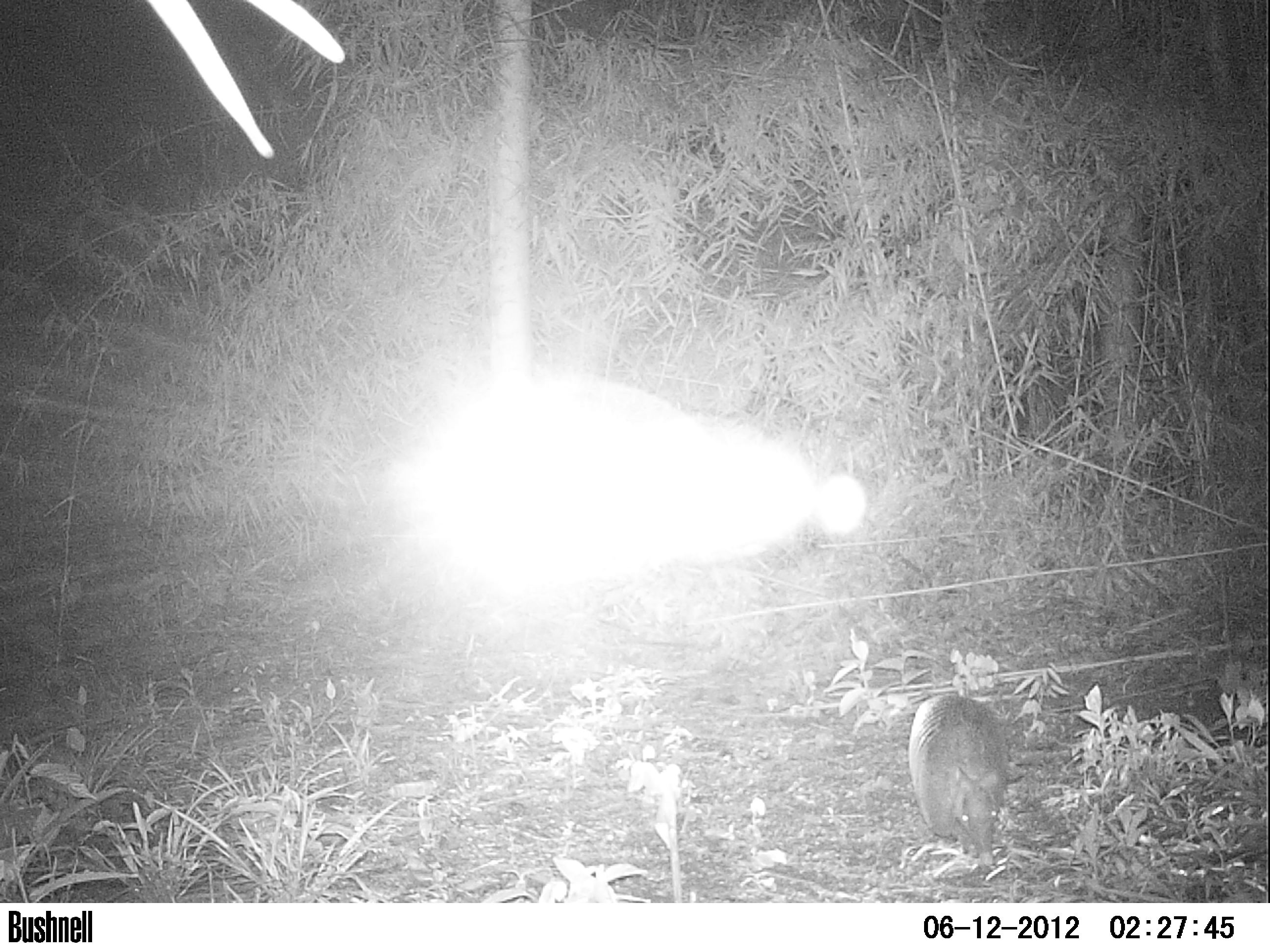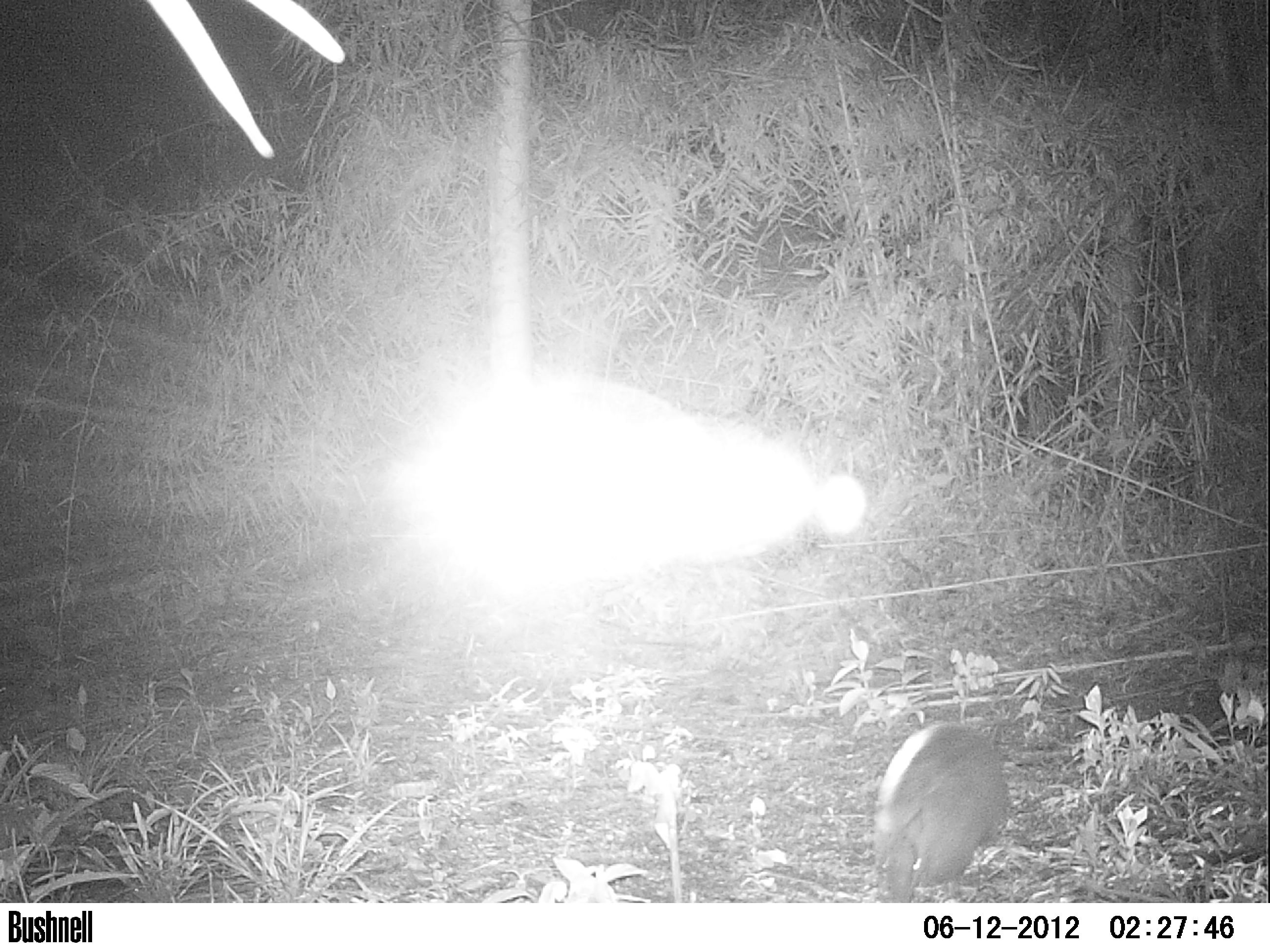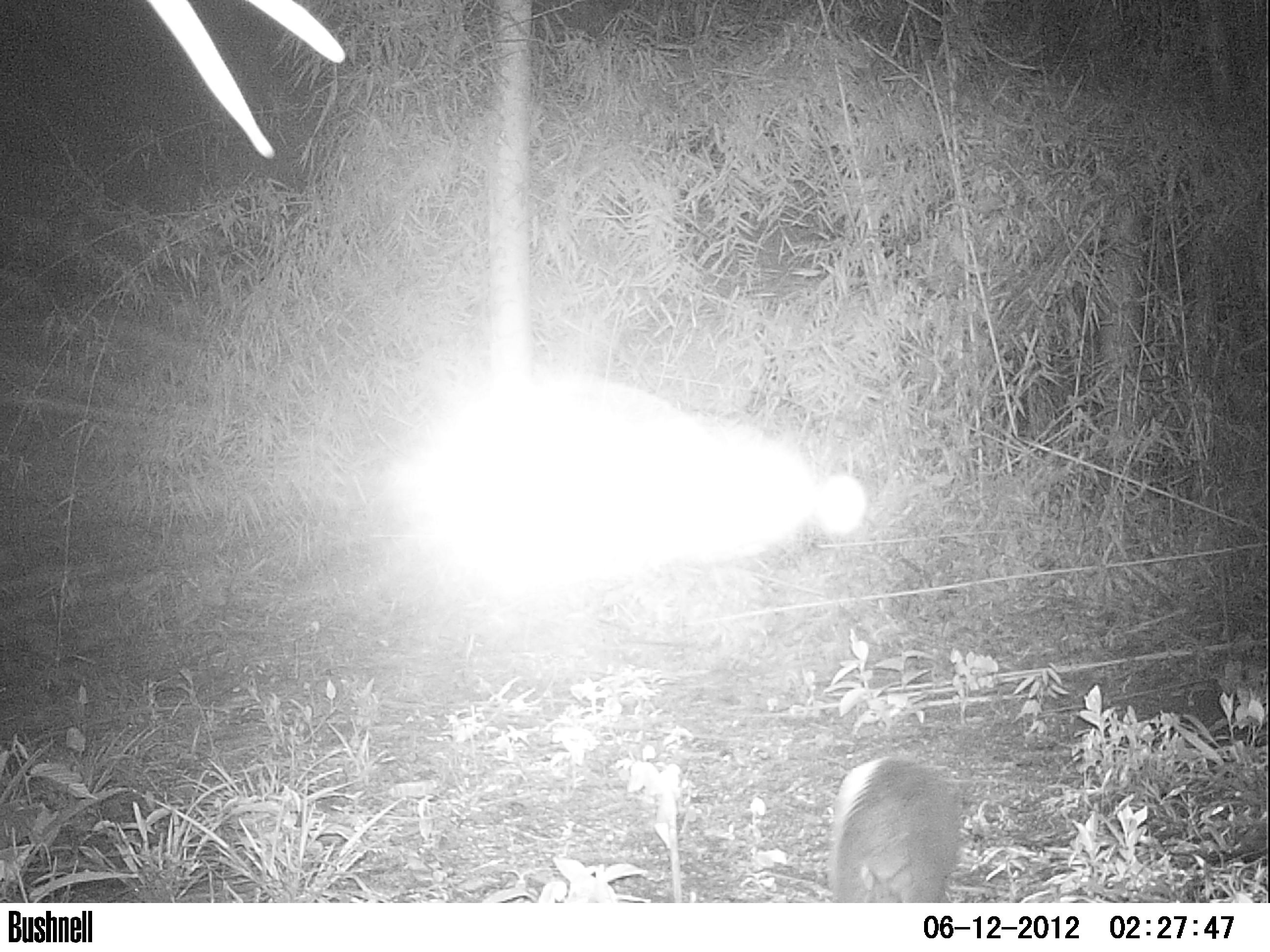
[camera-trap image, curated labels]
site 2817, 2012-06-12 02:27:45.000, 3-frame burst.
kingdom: Animalia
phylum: Chordata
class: Mammalia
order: Cingulata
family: Dasypodidae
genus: Dasypus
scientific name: Dasypus novemcinctus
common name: nine-banded armadillo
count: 1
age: adult